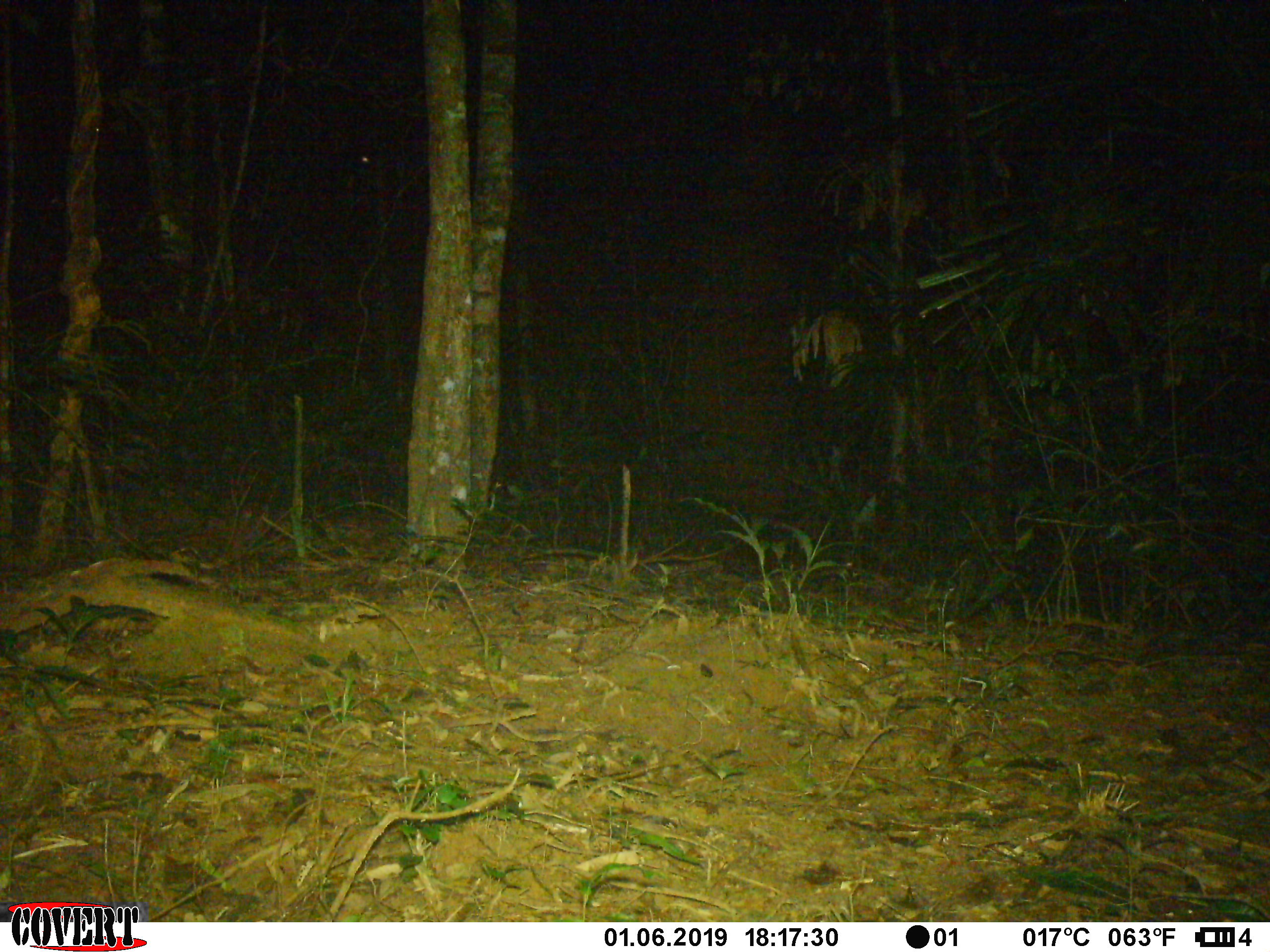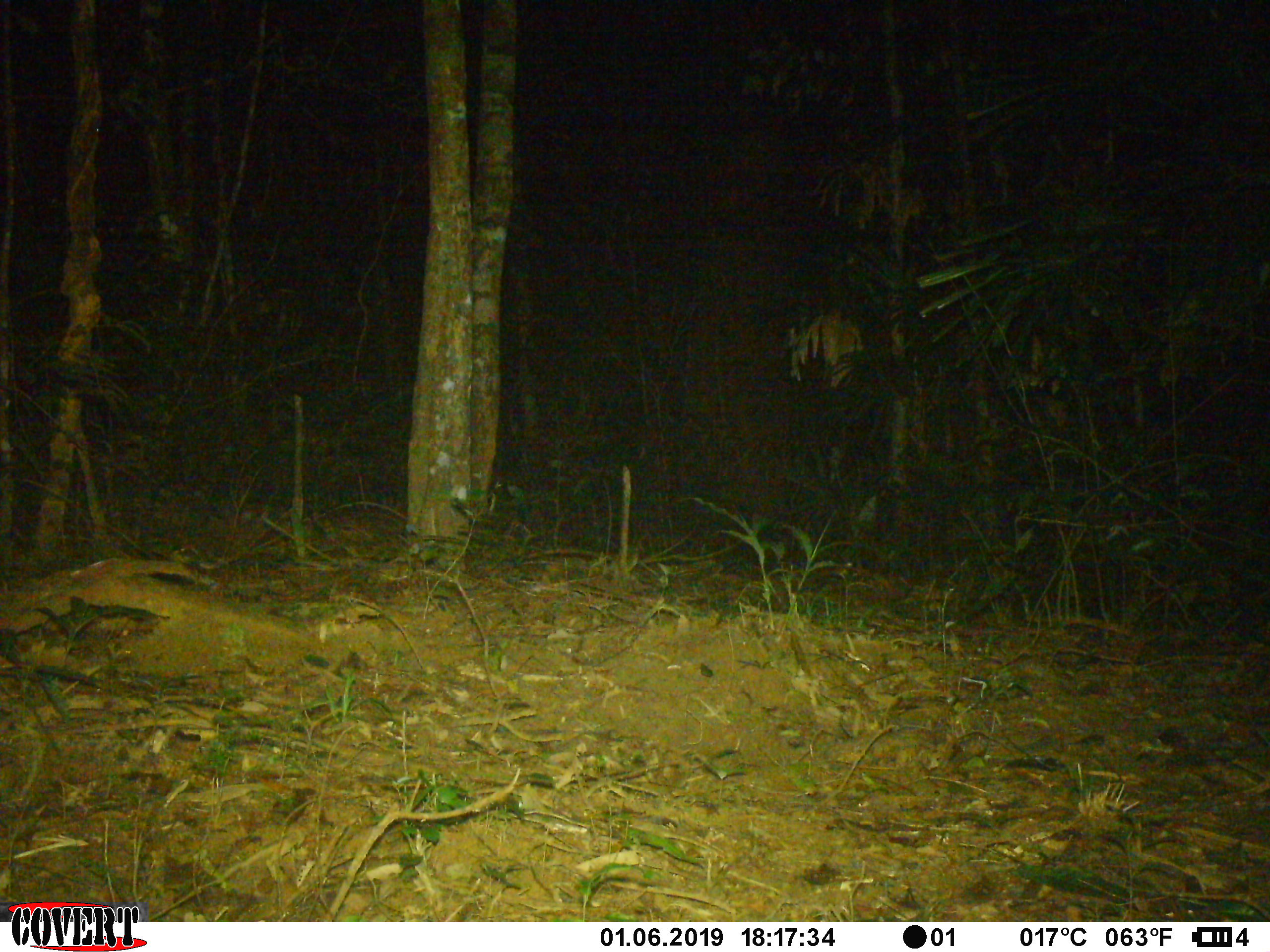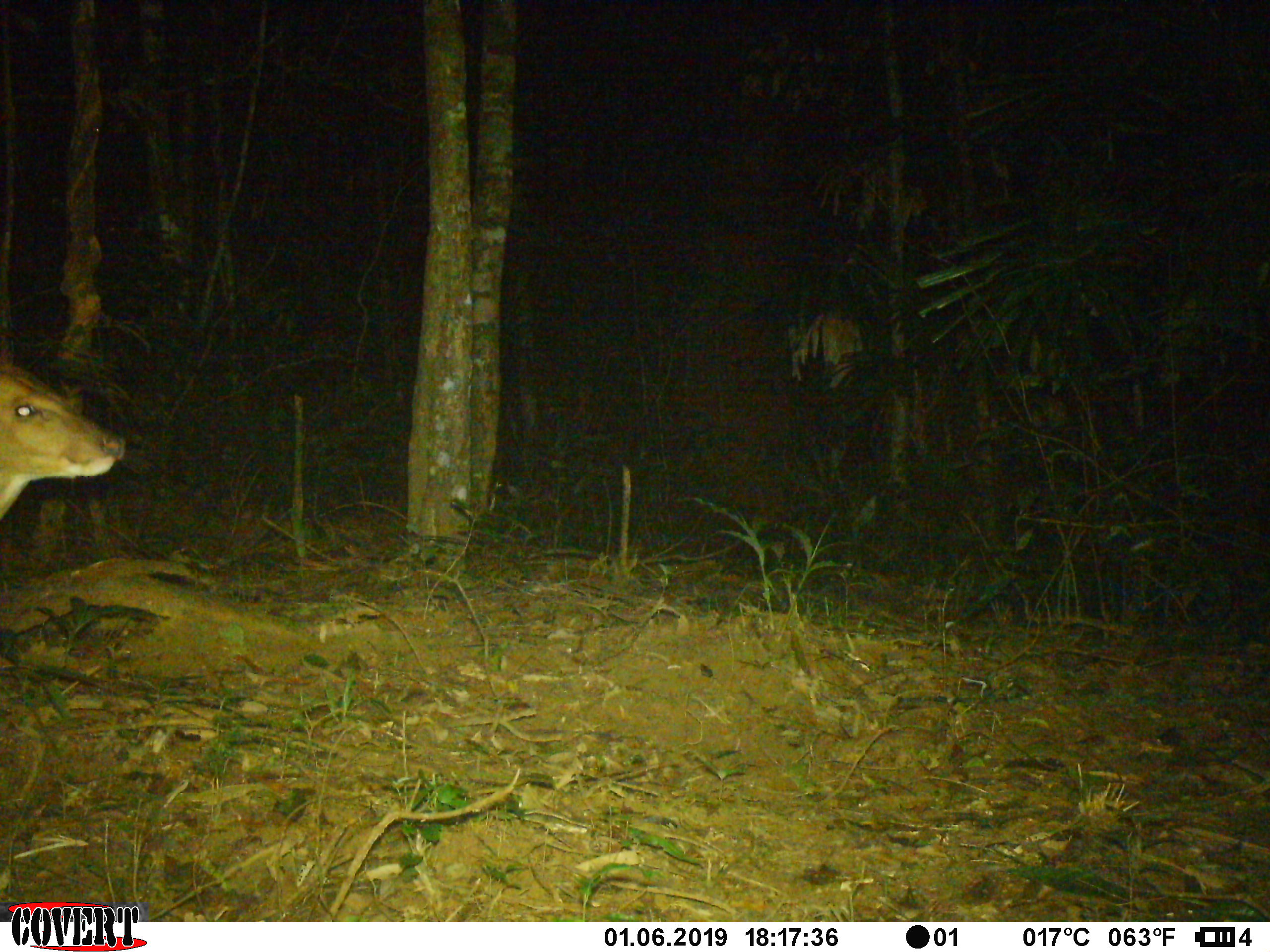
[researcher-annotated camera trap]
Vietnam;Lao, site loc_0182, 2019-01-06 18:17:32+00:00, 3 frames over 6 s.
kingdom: Animalia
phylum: Chordata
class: Mammalia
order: Artiodactyla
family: Cervidae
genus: Muntiacus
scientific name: Muntiacus vuquangensis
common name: large-antlered muntjac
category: large antlered muntjac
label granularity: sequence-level